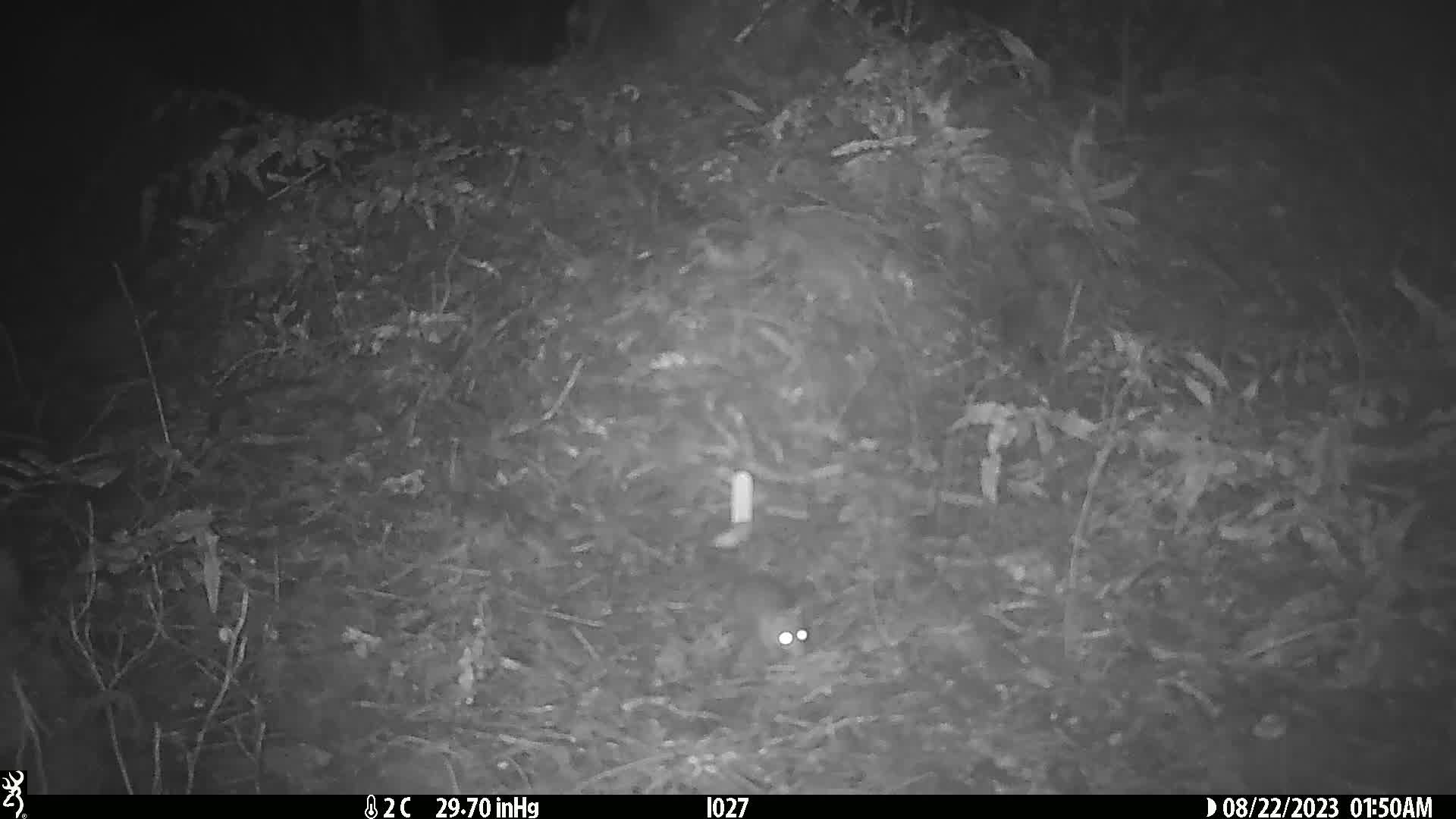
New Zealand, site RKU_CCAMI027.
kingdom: Animalia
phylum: Chordata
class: Mammalia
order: Rodentia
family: Muridae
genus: Rattus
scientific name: Rattus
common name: rat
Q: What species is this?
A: Rat (Rattus).